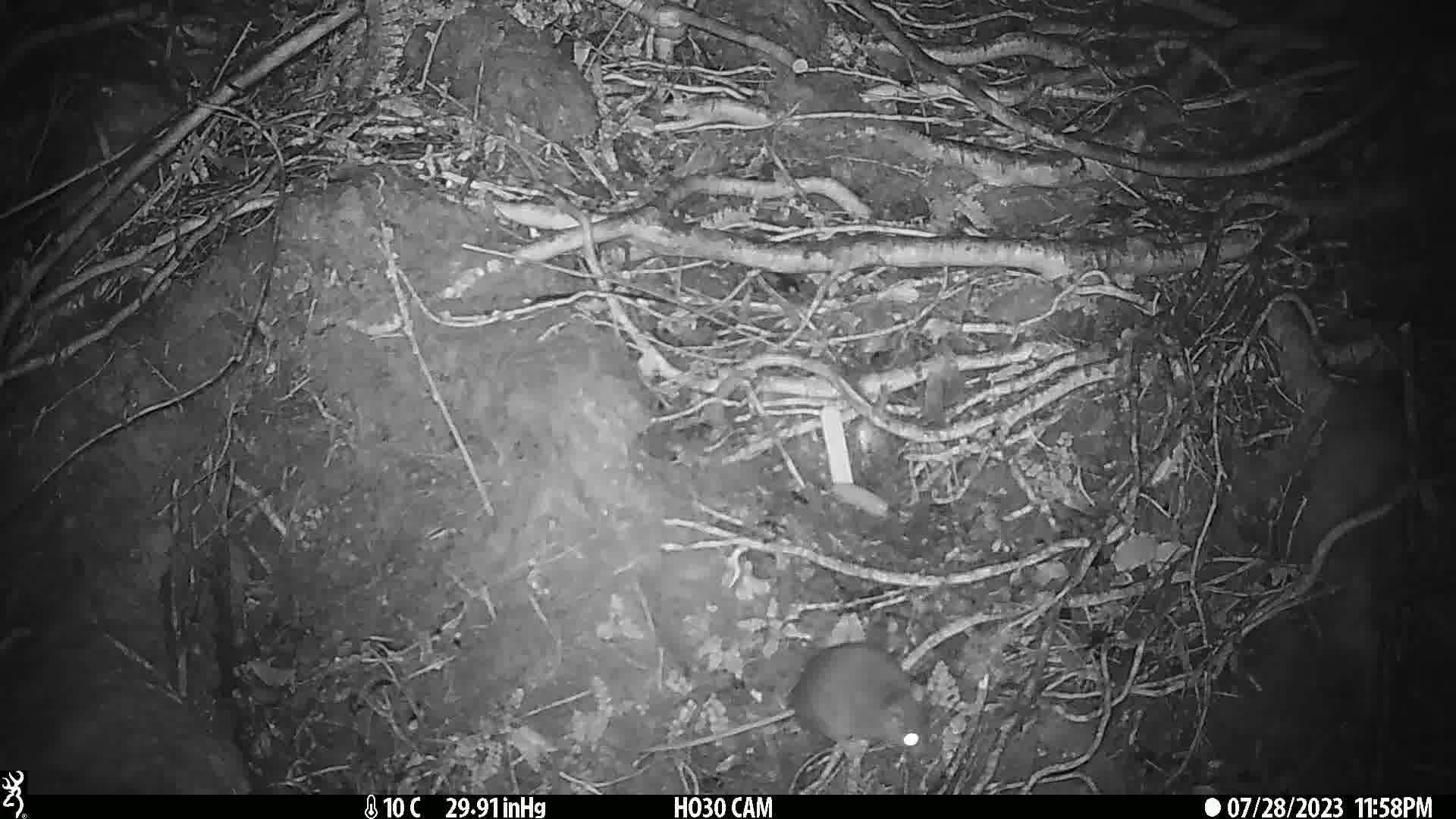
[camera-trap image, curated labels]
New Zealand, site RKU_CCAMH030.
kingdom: Animalia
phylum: Chordata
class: Mammalia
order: Rodentia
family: Muridae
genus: Rattus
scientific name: Rattus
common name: rat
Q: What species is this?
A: Rat (Rattus).